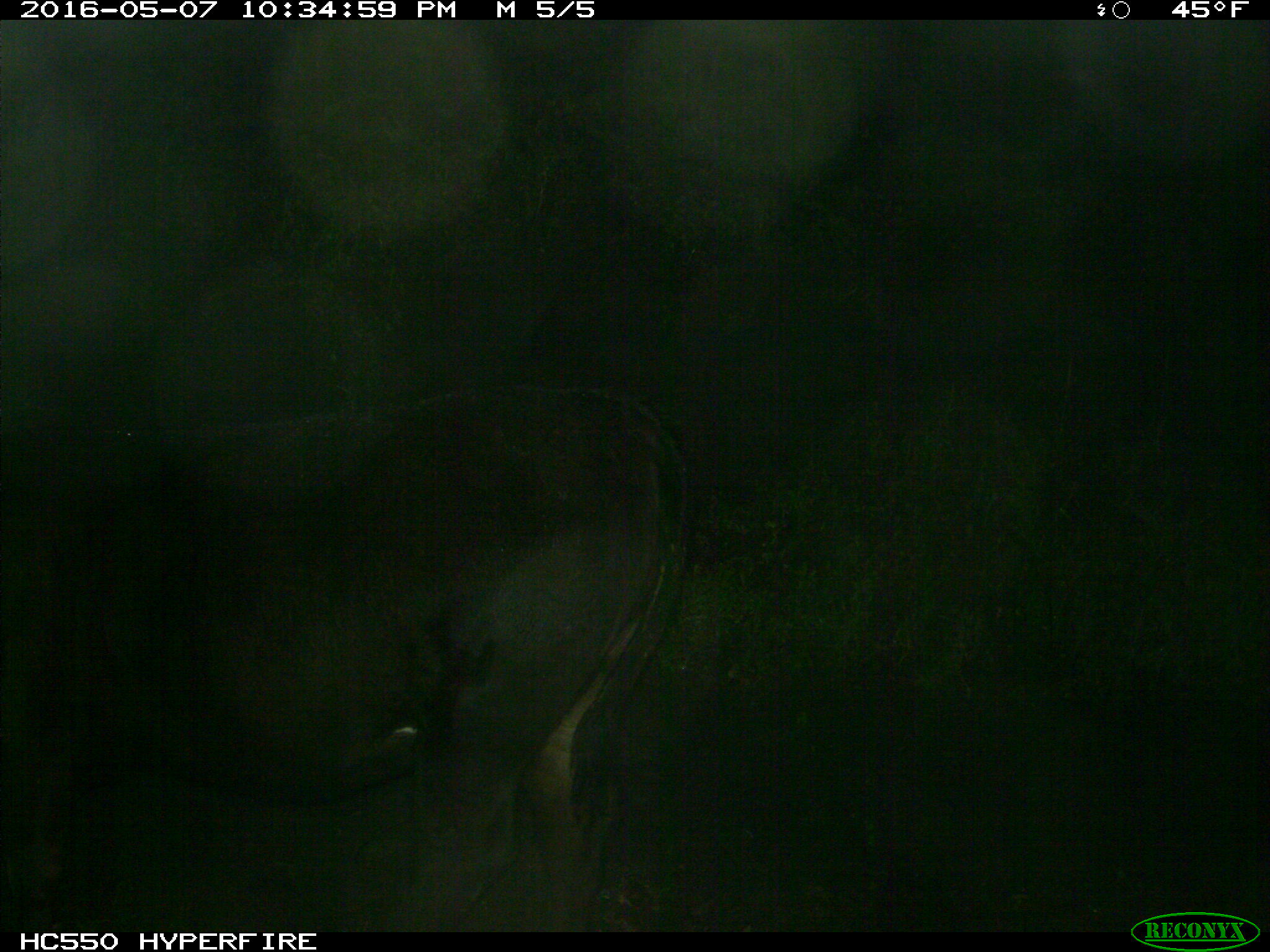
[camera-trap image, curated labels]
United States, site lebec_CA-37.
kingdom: Animalia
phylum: Chordata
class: Mammalia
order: Artiodactyla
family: Bovidae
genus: Bos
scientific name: Bos taurus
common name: domestic cow